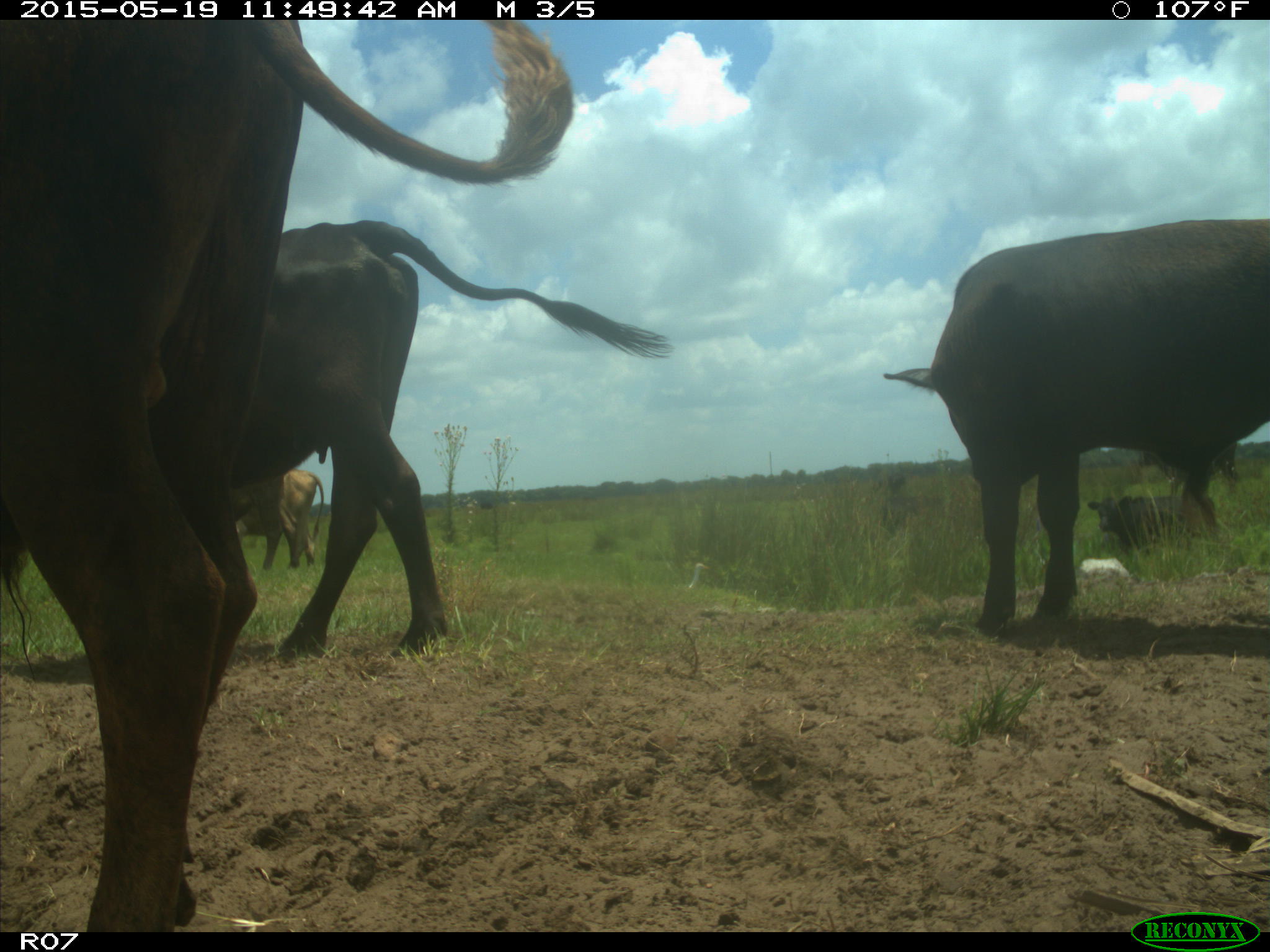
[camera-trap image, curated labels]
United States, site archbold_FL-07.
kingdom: Animalia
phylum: Chordata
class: Mammalia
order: Artiodactyla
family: Bovidae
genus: Bos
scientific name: Bos taurus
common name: domestic cow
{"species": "Bos taurus (domestic cow)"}